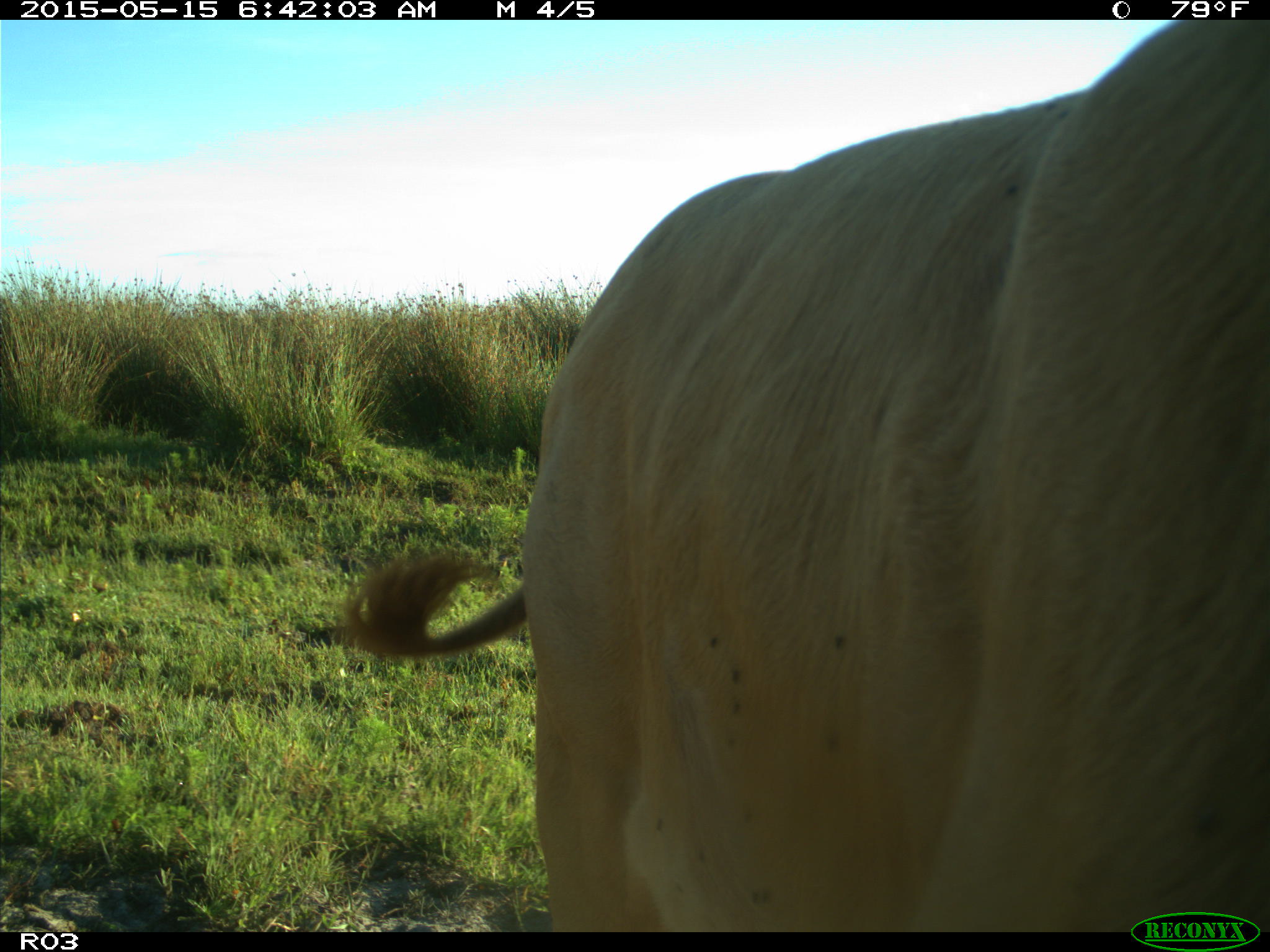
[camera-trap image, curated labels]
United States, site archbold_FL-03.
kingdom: Animalia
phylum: Chordata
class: Mammalia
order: Artiodactyla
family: Bovidae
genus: Bos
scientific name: Bos taurus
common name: domestic cow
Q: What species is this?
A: Bos taurus (domestic cow).